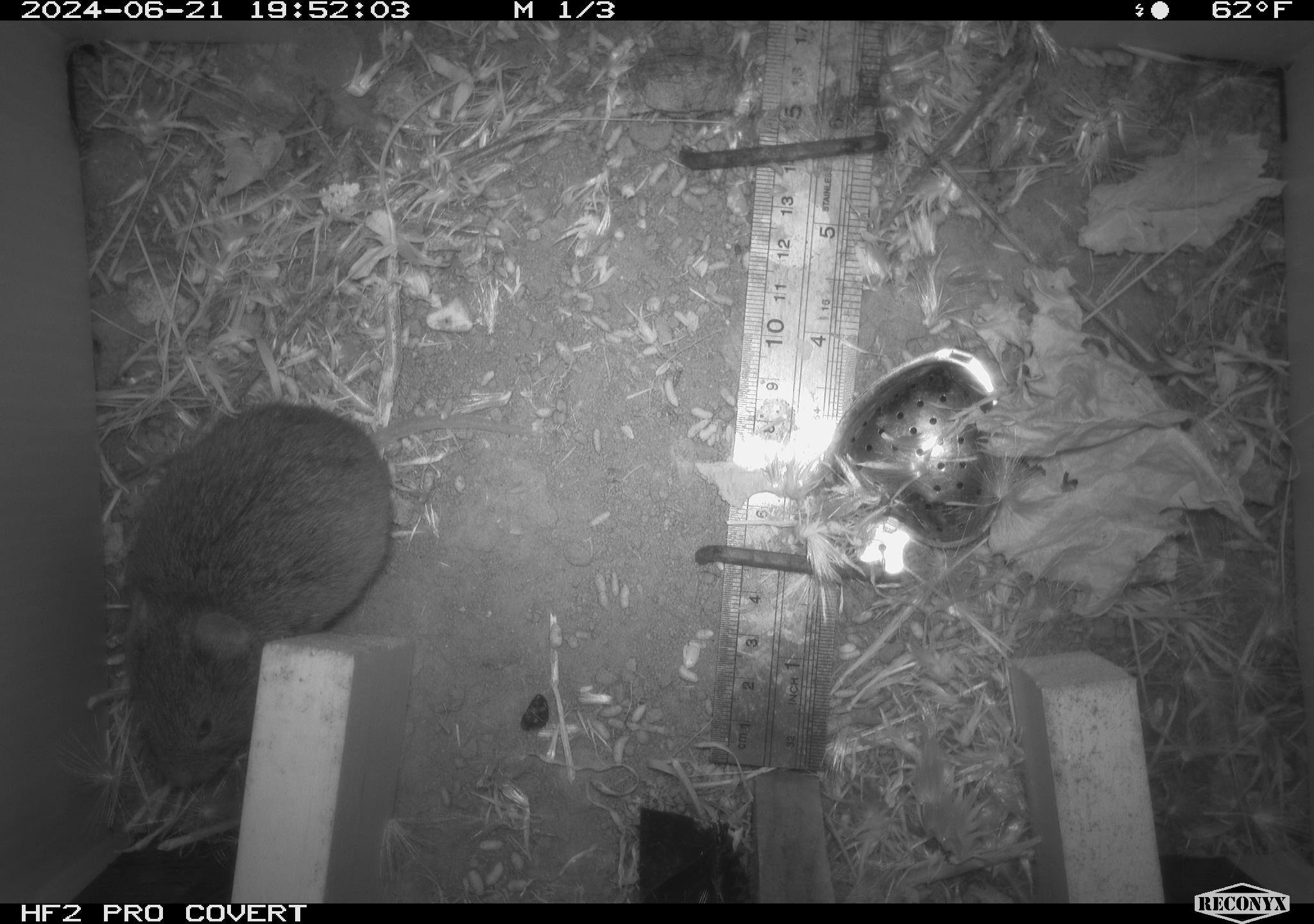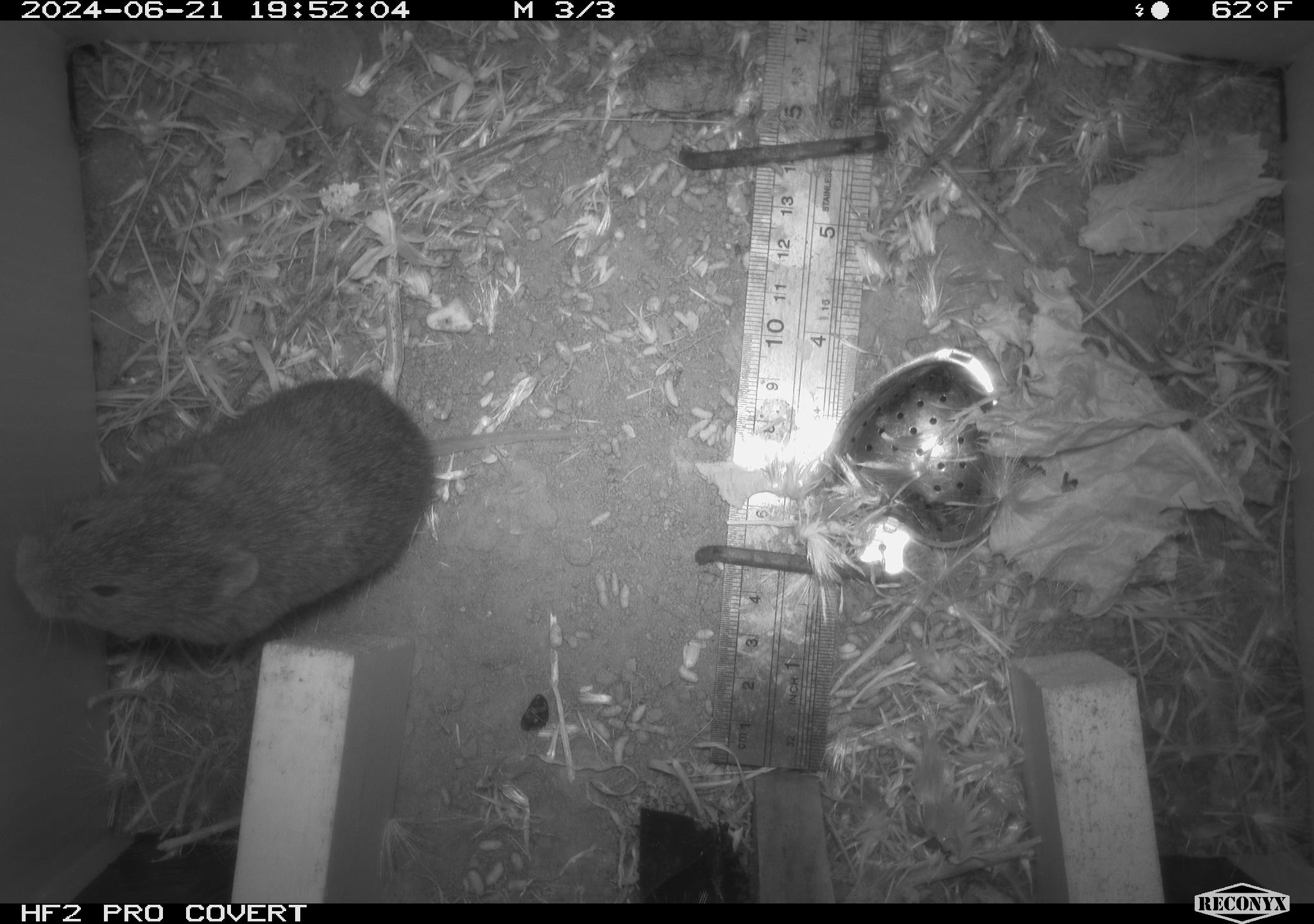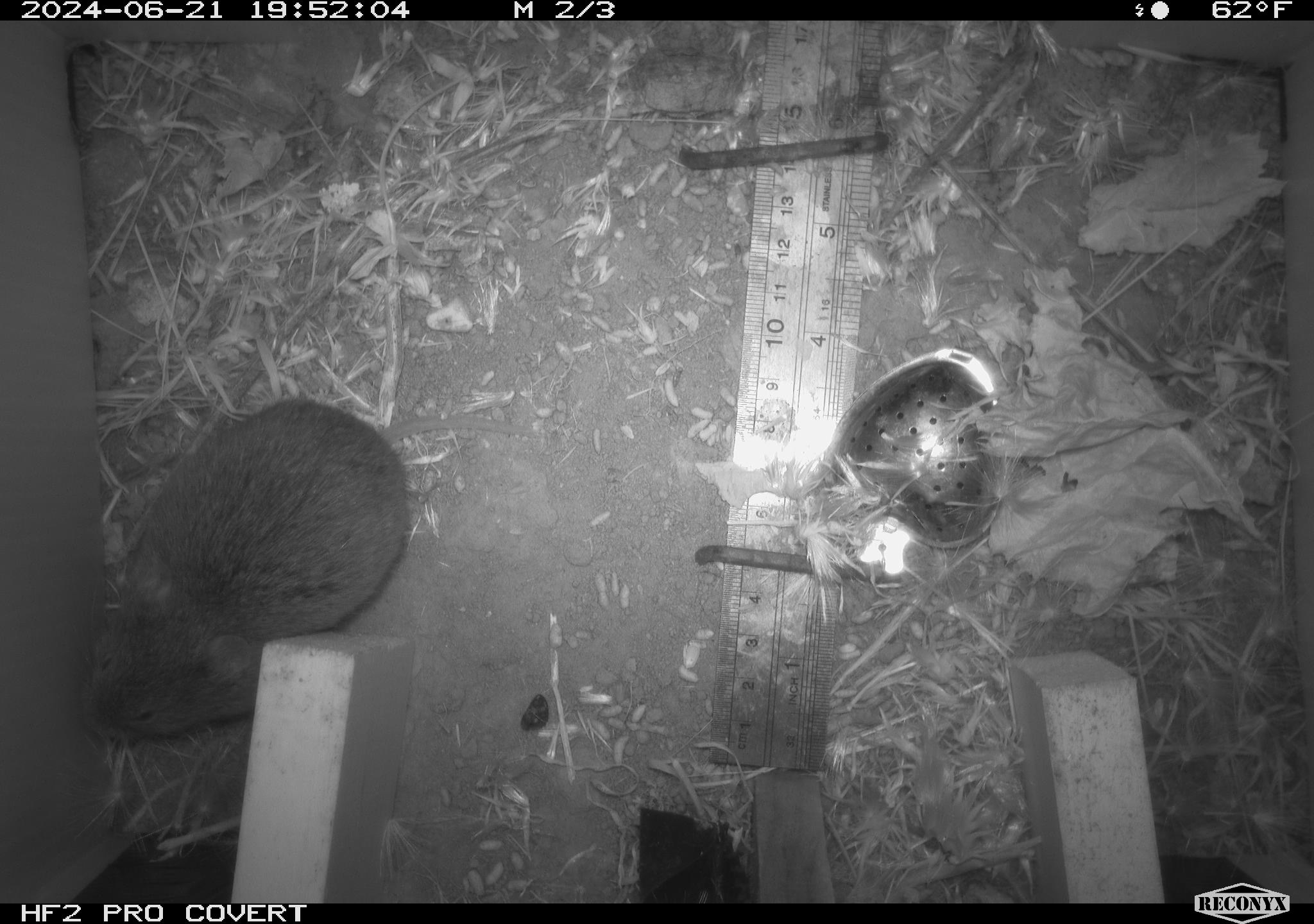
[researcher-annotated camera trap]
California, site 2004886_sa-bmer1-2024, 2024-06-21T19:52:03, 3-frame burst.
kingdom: Animalia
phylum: Chordata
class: Mammalia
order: Rodentia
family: Cricetidae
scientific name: Cricetidae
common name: hamsters, voles, lemmings, and allies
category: cricetidae family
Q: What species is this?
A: Cricetidae family (hamsters, voles, lemmings, and allies) (Cricetidae).